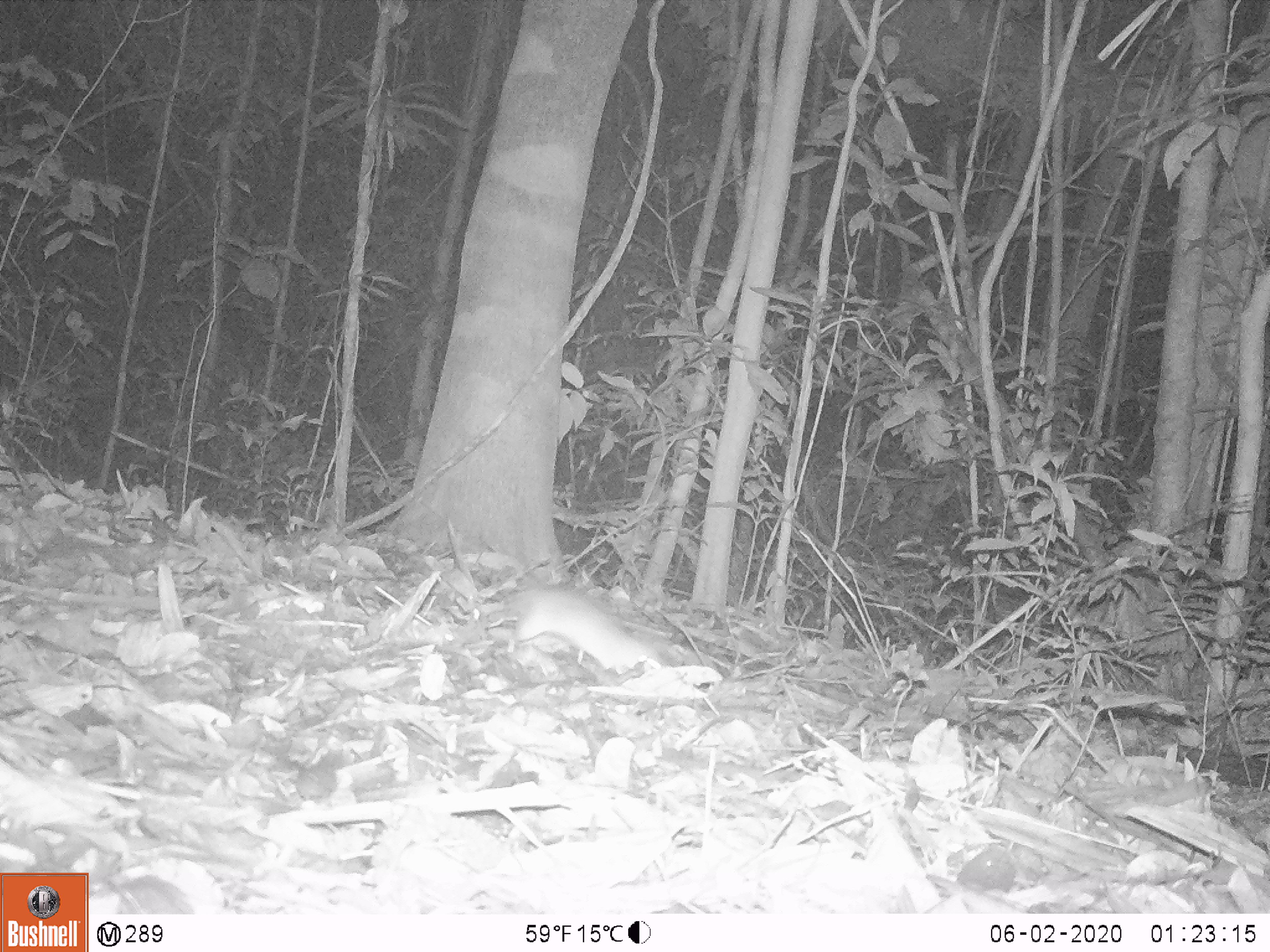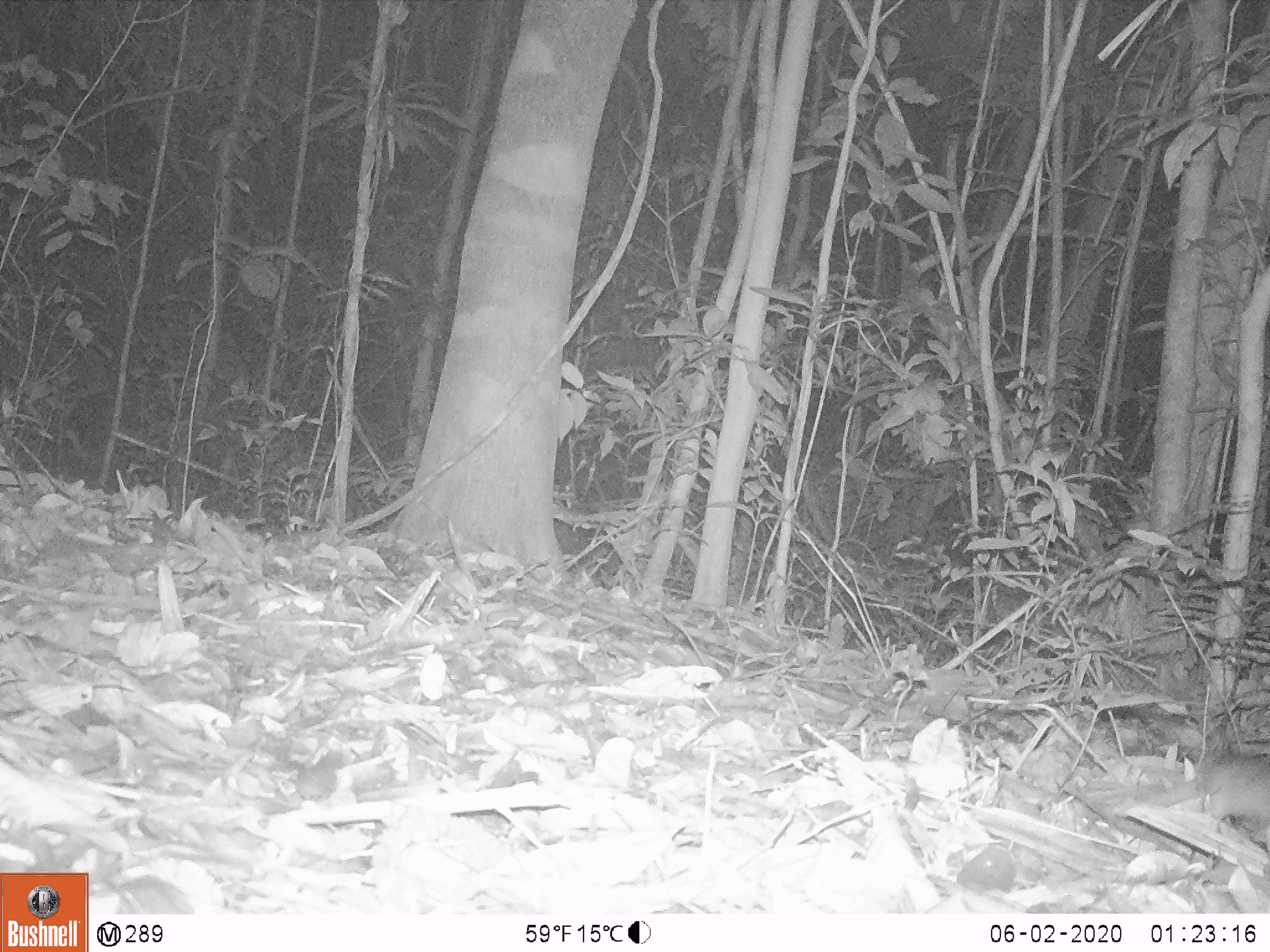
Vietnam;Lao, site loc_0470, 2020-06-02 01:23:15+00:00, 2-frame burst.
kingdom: Animalia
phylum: Chordata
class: Mammalia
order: Rodentia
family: Muridae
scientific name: Muridae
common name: old-world mice and rats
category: unidentified murid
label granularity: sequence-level